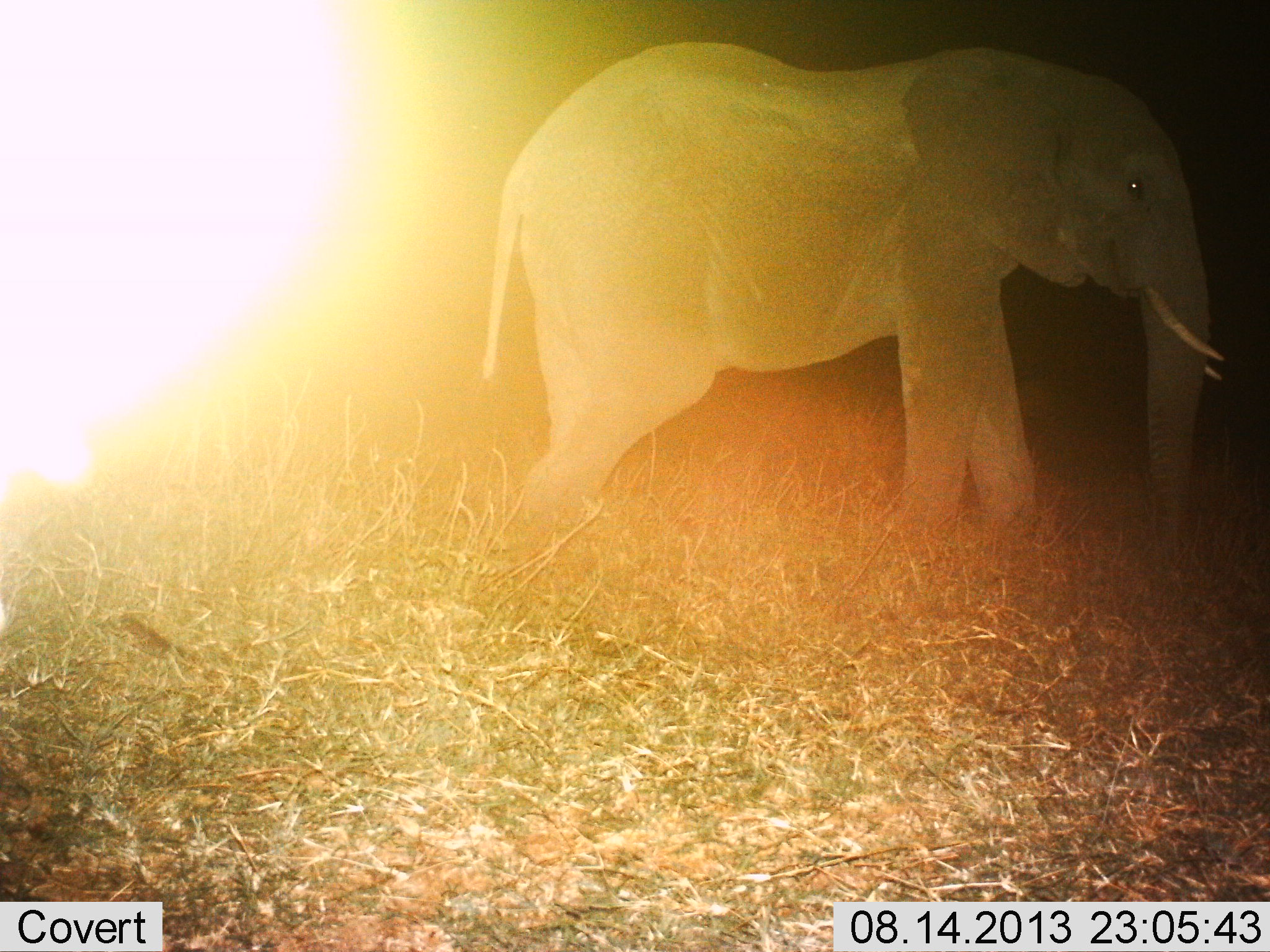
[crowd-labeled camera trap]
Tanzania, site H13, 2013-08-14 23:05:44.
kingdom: Animalia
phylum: Chordata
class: Mammalia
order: Proboscidea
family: Elephantidae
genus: Loxodonta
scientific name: Loxodonta africana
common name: african bush elephant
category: elephant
Elephant (african bush elephant) (Loxodonta africana), count 1. Behavior (volunteer vote fractions): standing 52%, resting 0%, moving 52%, interacting 0%. Young present (vote fraction): 14%. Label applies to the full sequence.